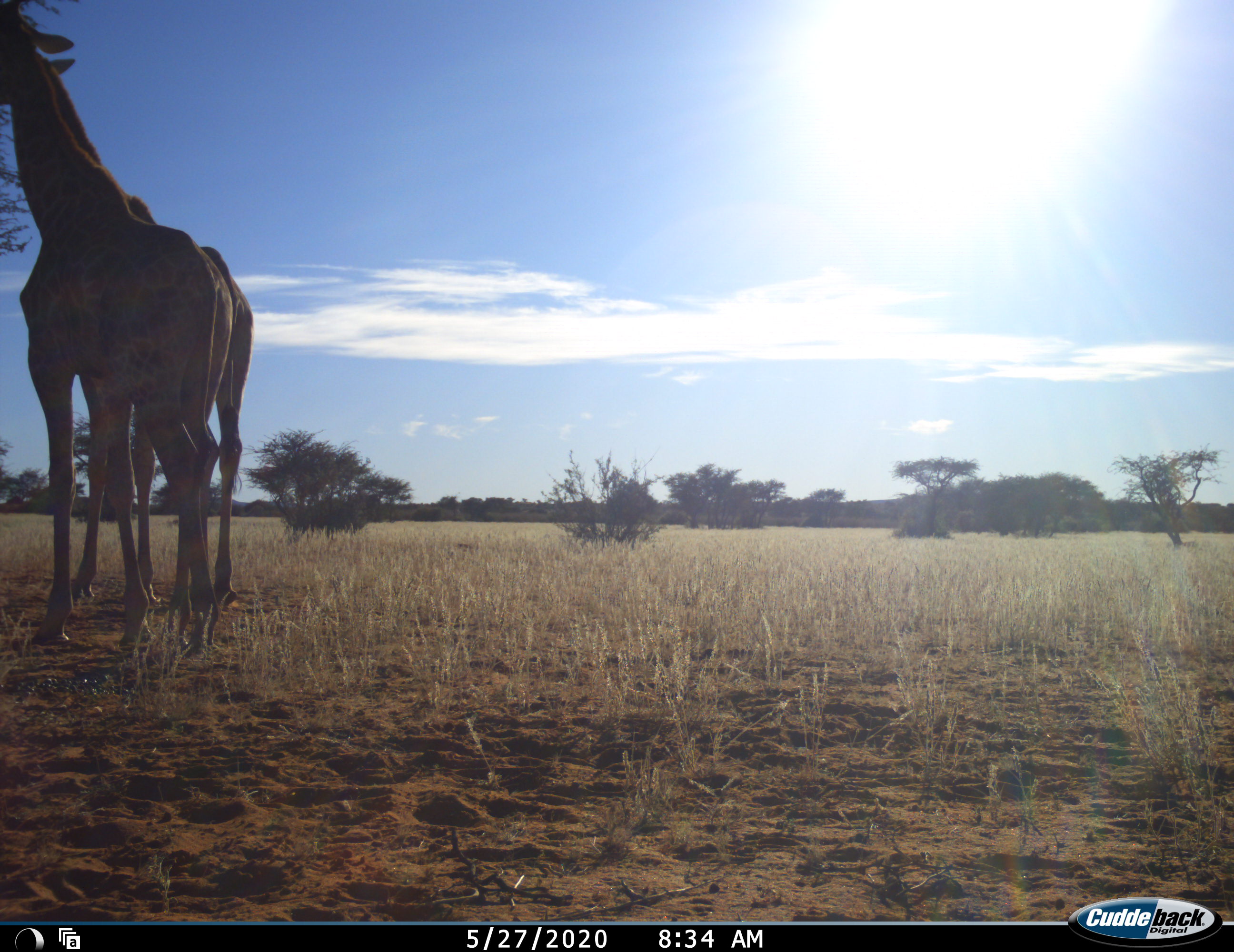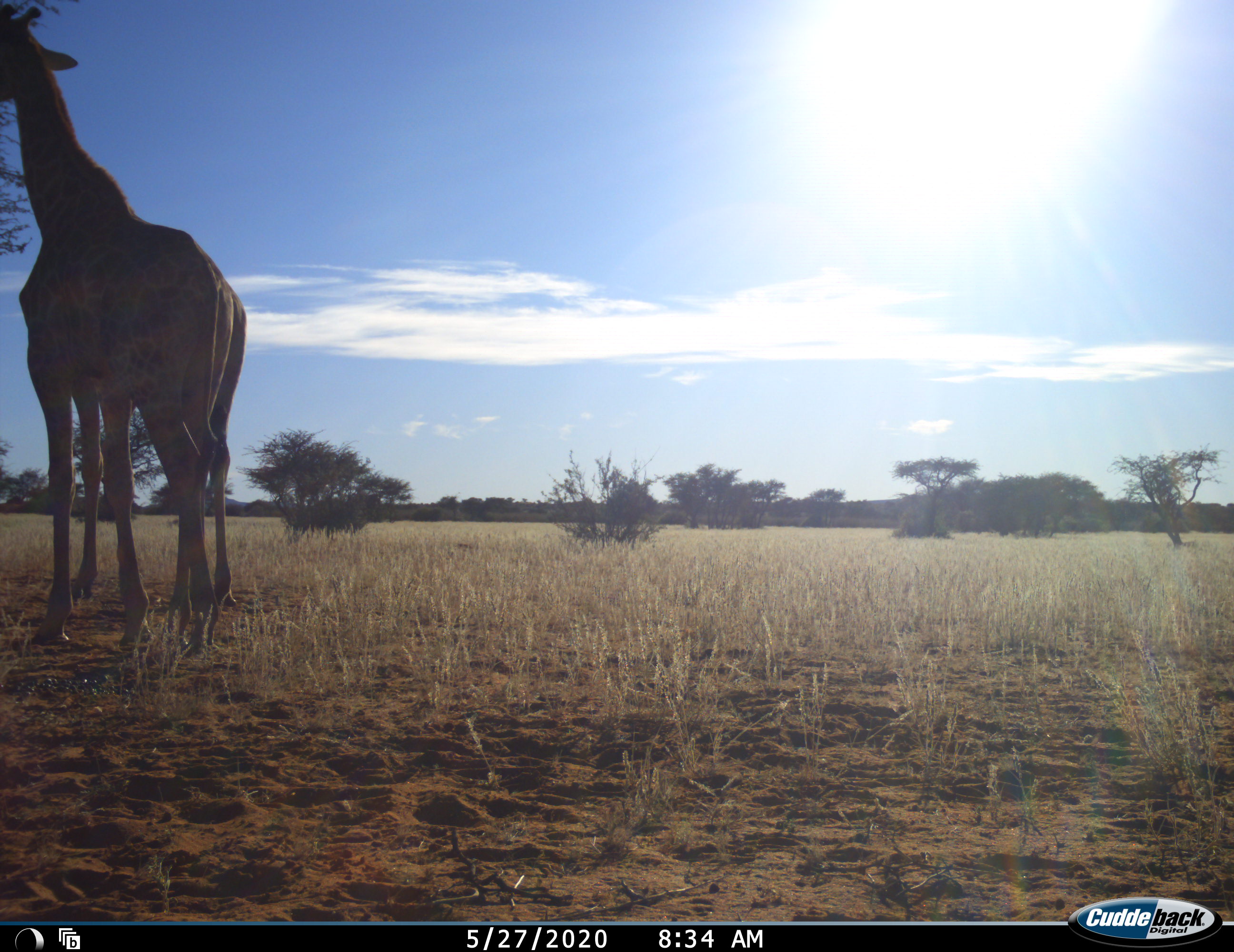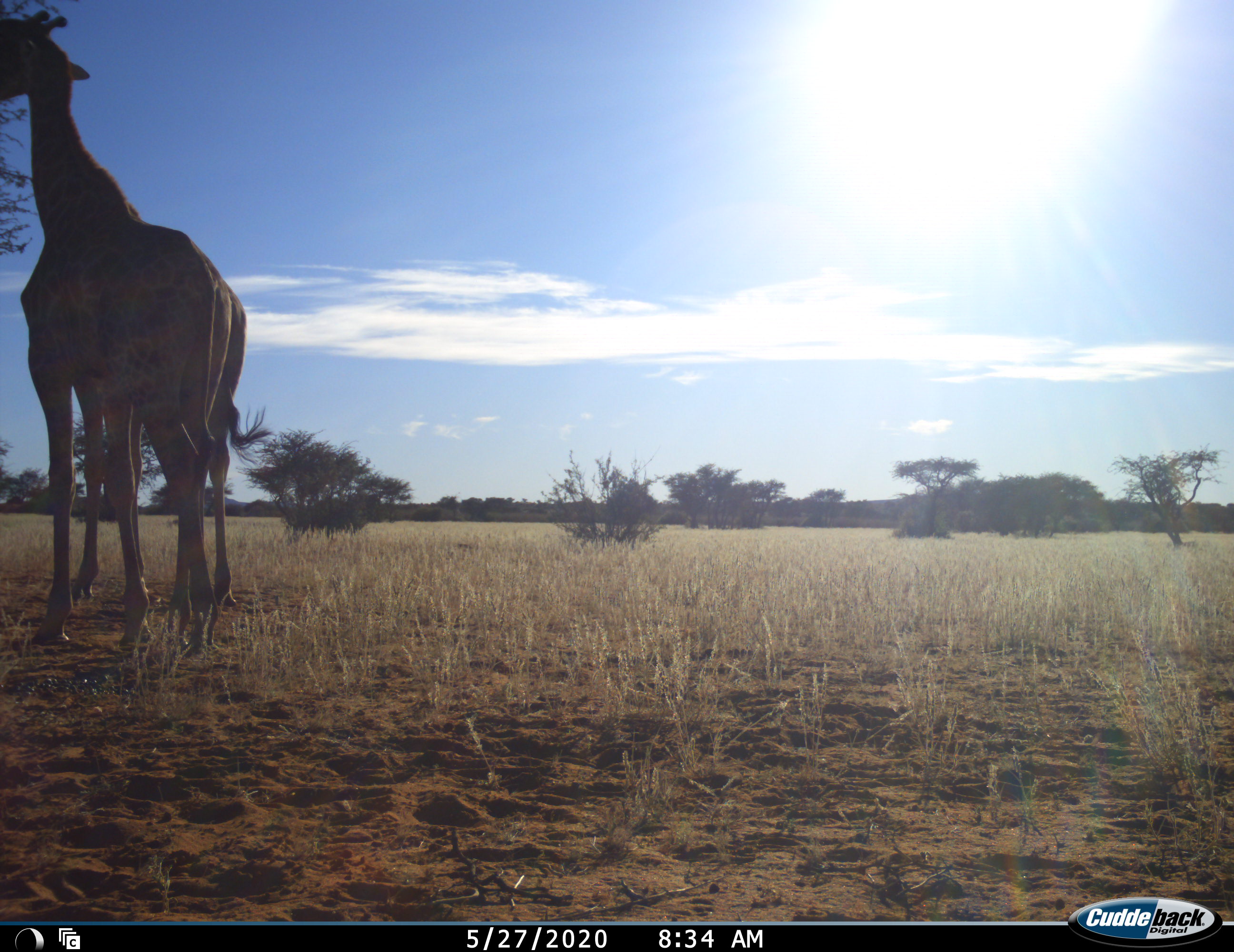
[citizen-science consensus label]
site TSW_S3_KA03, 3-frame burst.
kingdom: Animalia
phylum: Chordata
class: Mammalia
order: Artiodactyla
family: Giraffidae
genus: Giraffa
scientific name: Giraffa camelopardalis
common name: giraffe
Giraffe (Giraffa camelopardalis), count 2. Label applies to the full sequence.